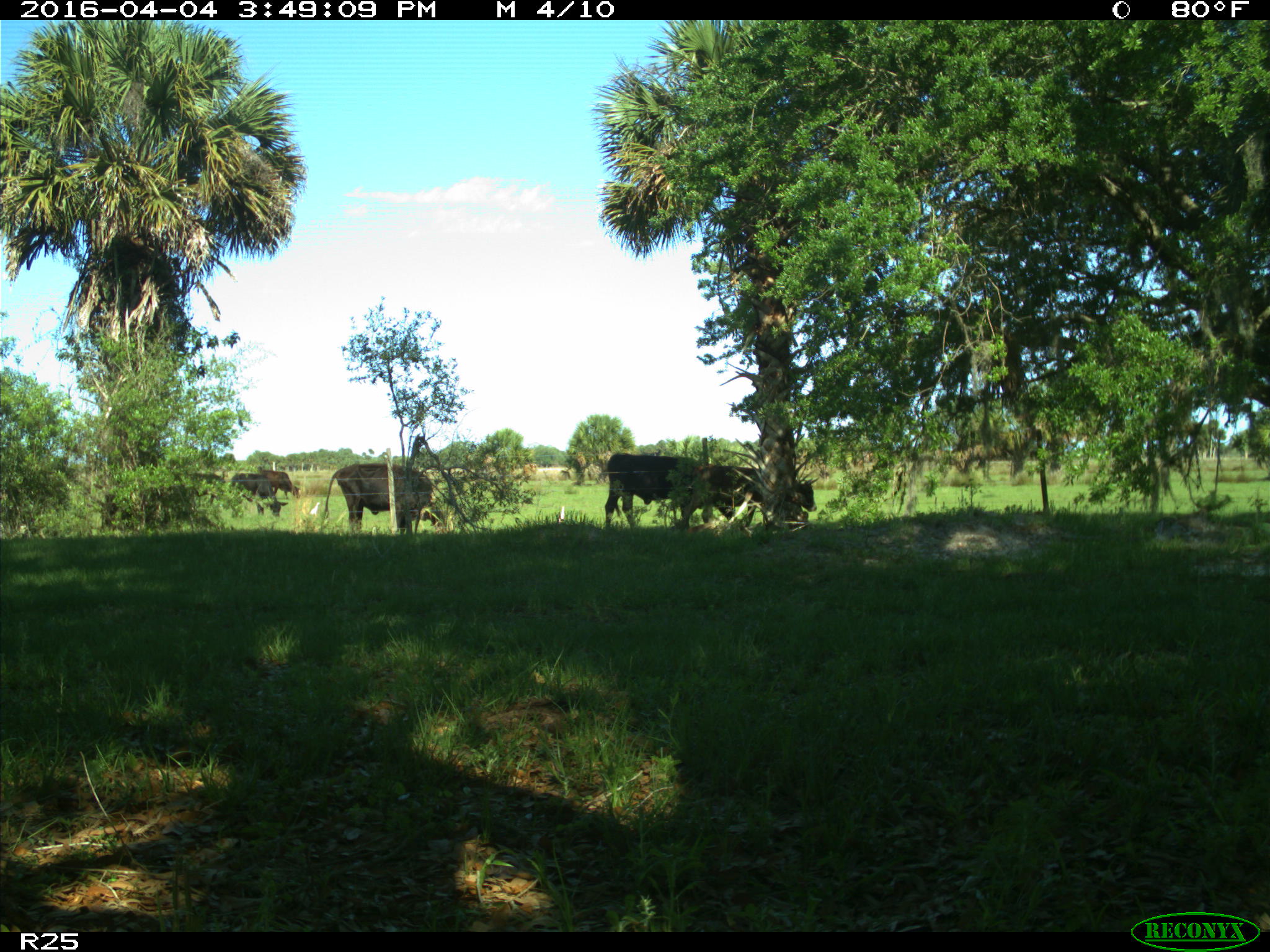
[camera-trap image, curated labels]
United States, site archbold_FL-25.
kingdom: Animalia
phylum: Chordata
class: Mammalia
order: Artiodactyla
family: Bovidae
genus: Bos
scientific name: Bos taurus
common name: domestic cow